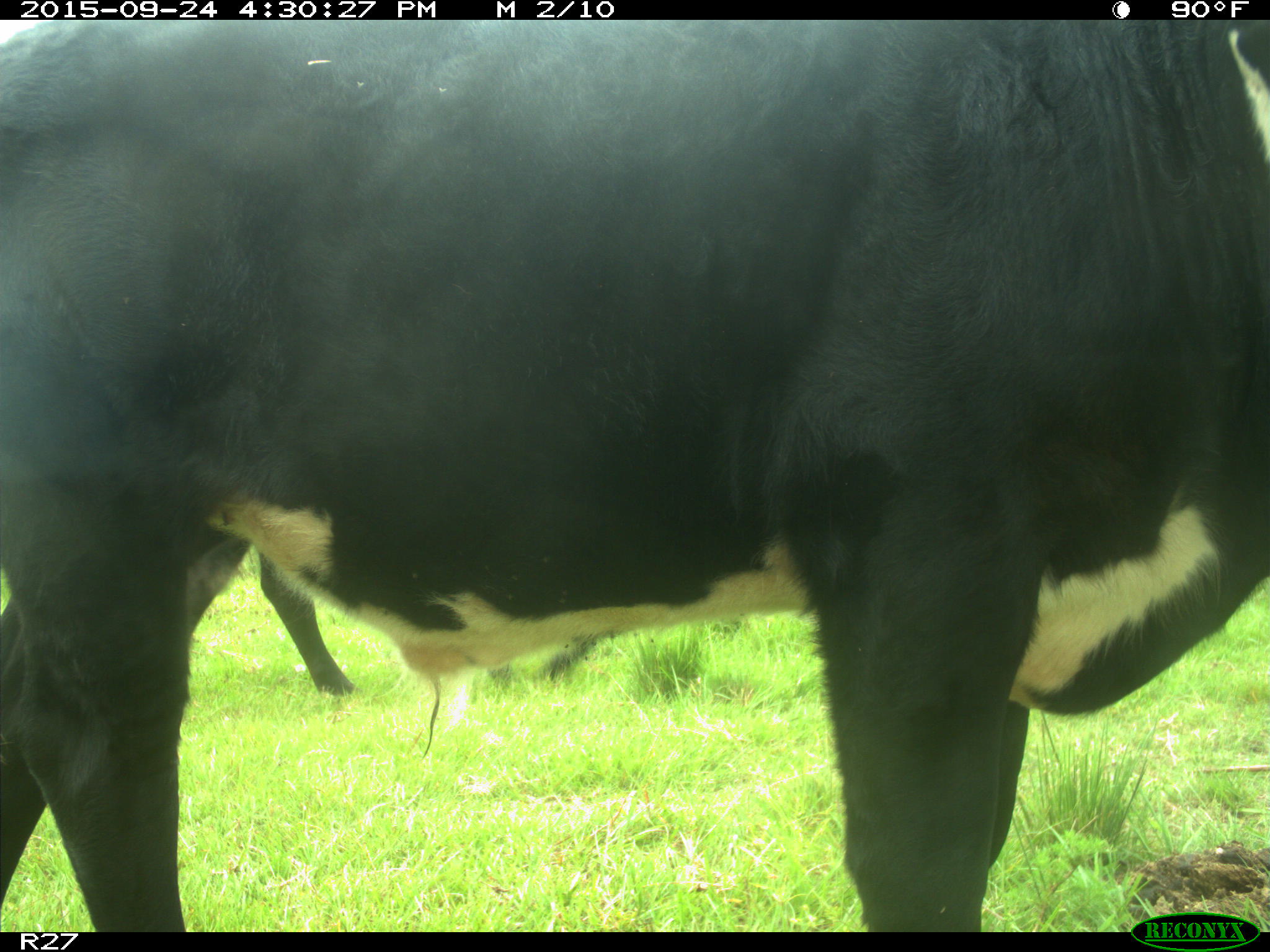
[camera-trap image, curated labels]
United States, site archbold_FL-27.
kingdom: Animalia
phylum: Chordata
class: Mammalia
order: Artiodactyla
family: Bovidae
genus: Bos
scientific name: Bos taurus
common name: domestic cow